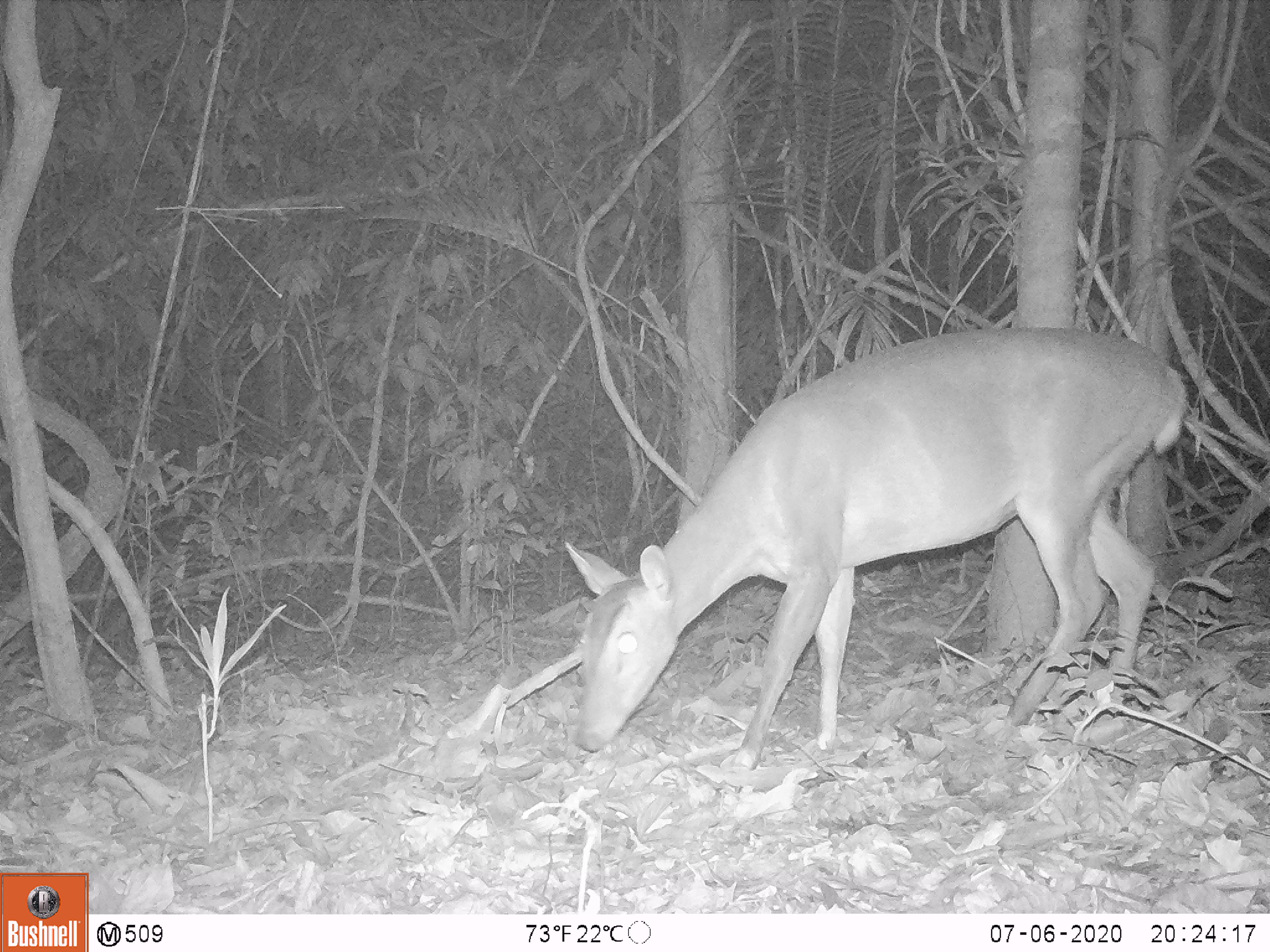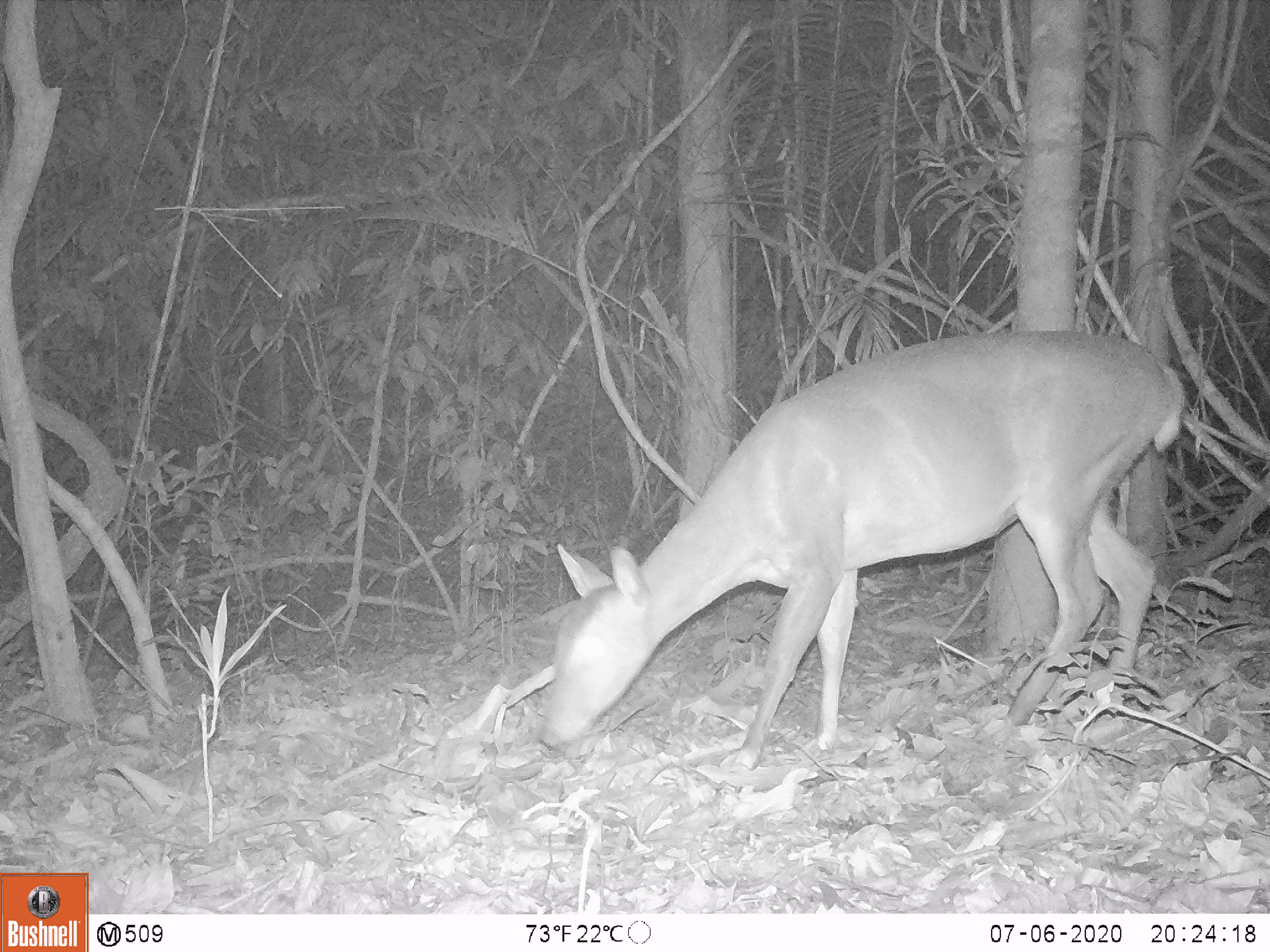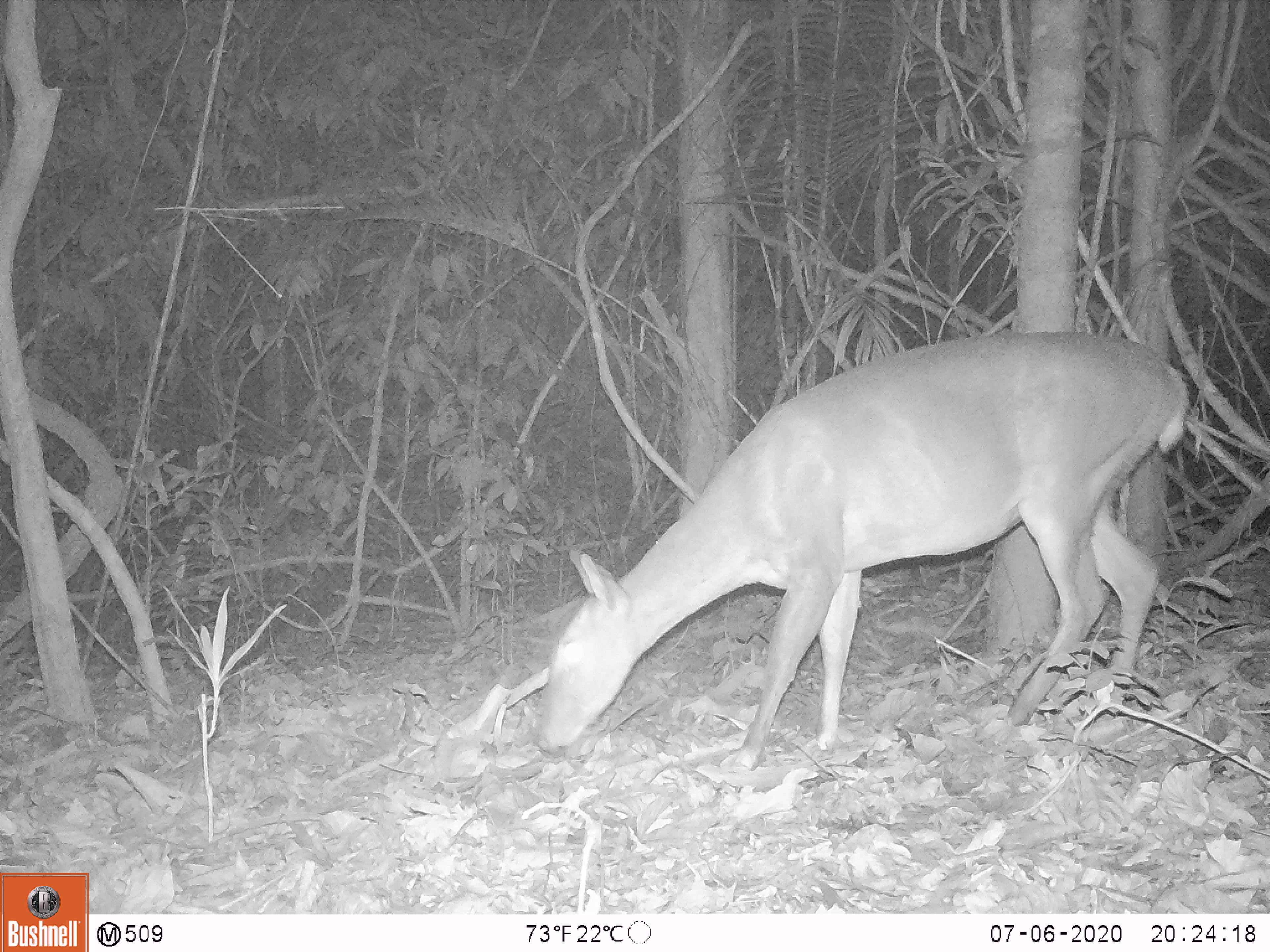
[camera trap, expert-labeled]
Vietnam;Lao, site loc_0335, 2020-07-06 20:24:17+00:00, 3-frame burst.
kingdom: Animalia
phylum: Chordata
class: Mammalia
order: Artiodactyla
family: Cervidae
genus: Muntiacus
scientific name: Muntiacus vuquangensis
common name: large-antlered muntjac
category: large antlered muntjac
Large antlered muntjac (large-antlered muntjac) (Muntiacus vuquangensis). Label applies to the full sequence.